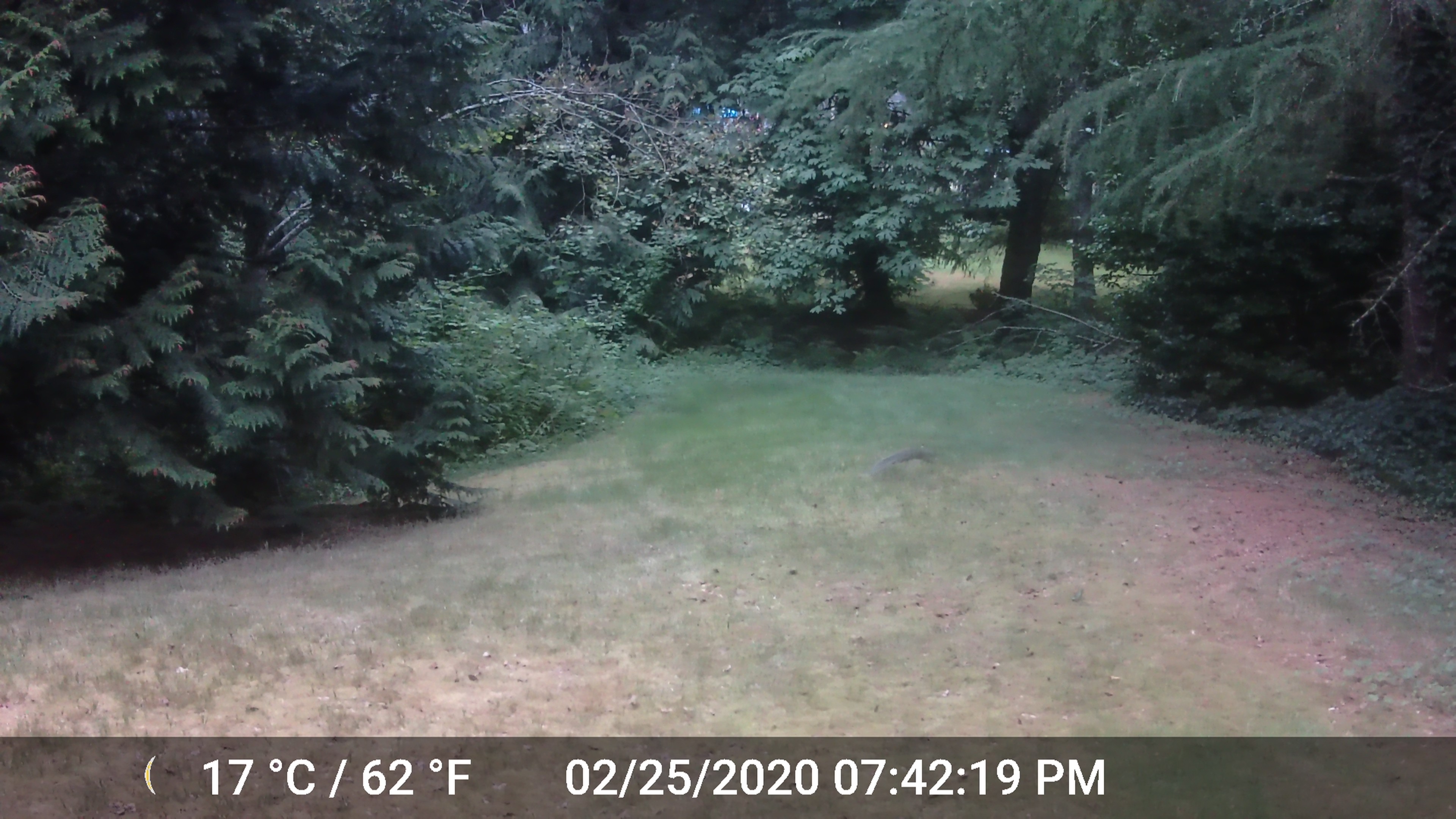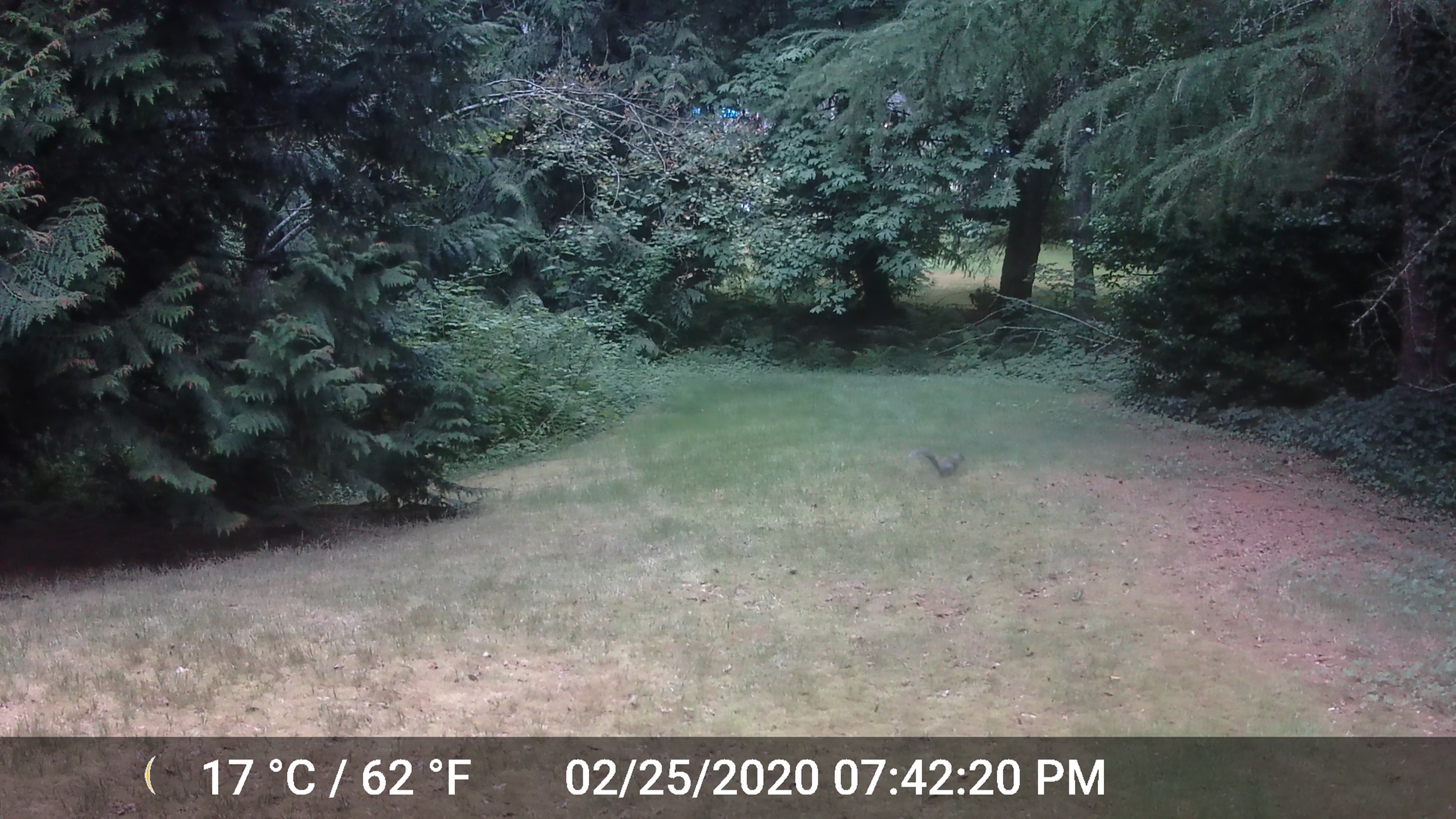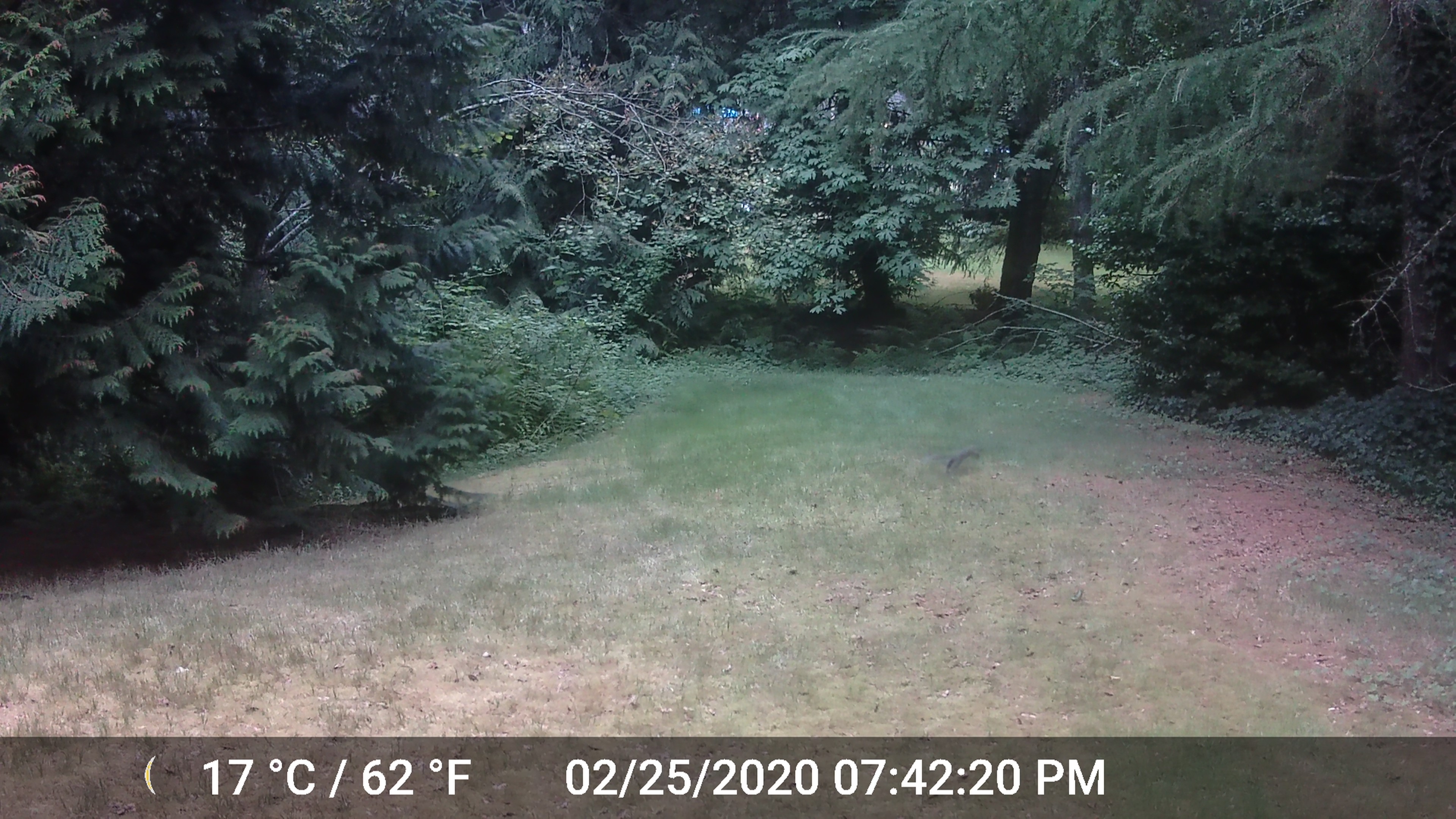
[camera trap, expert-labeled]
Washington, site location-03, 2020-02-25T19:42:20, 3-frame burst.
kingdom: Animalia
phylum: Chordata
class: Mammalia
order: Rodentia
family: Sciuridae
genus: Sciurus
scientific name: Sciurus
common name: squirrel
Squirrel (Sciurus).